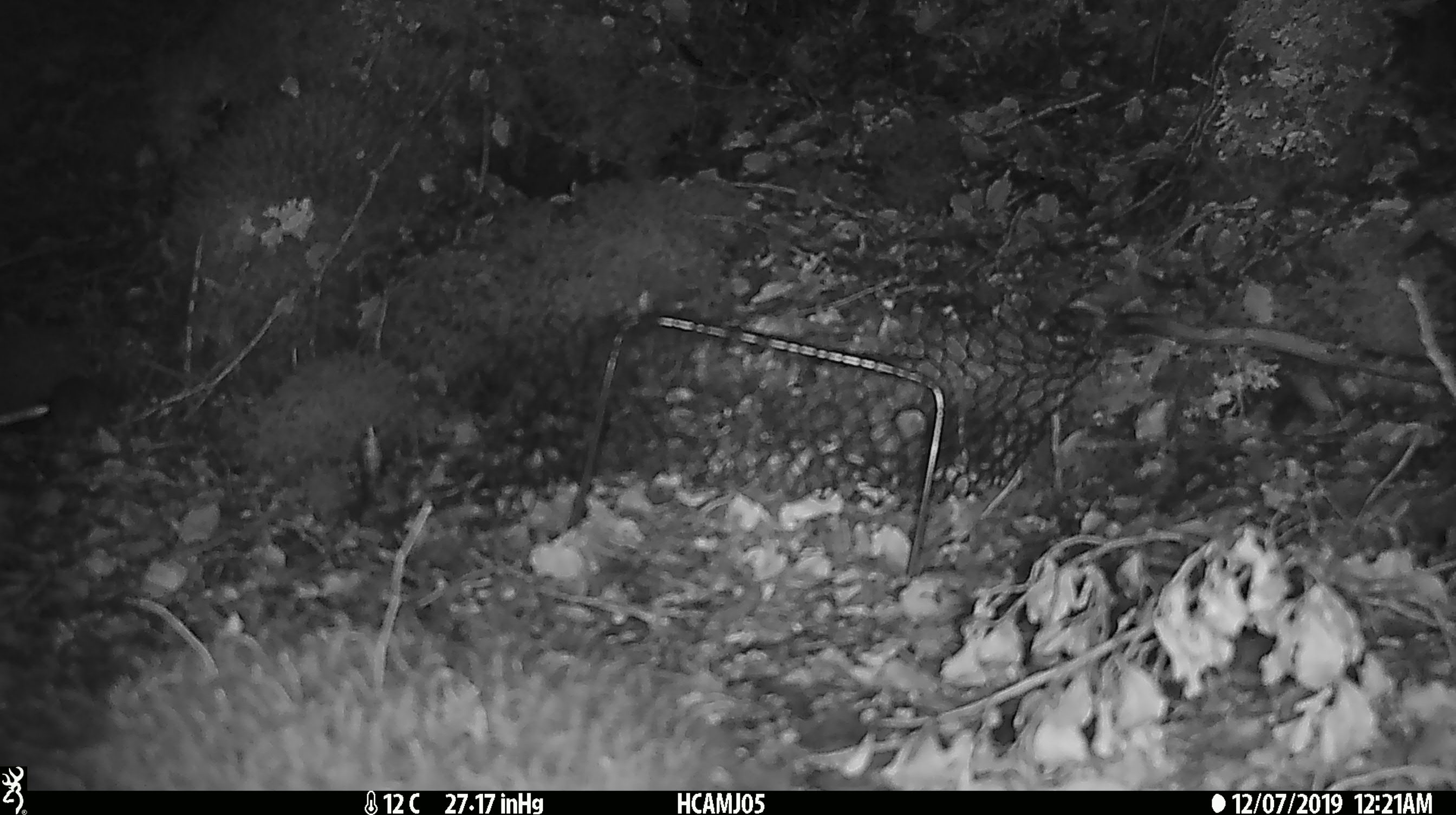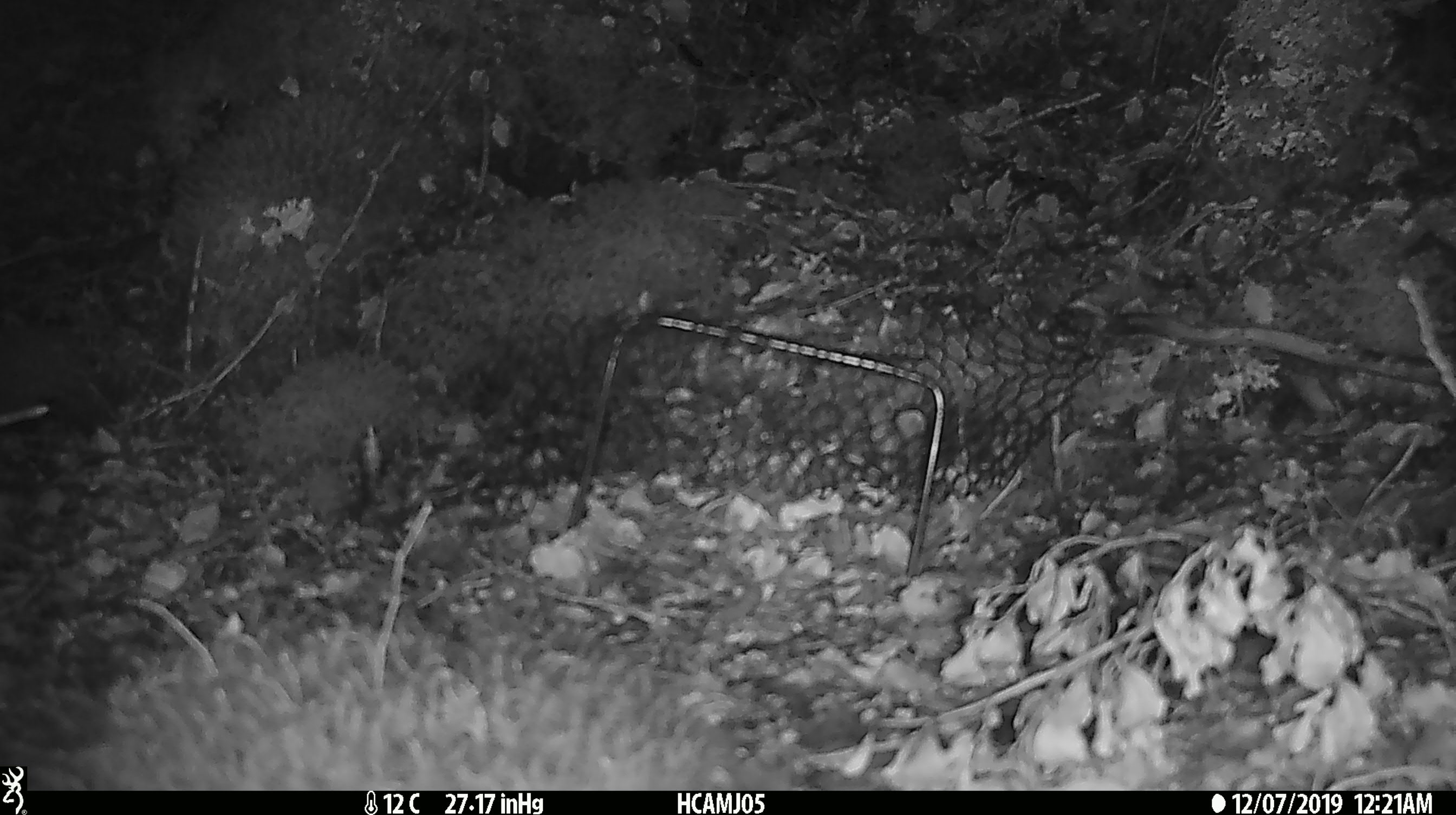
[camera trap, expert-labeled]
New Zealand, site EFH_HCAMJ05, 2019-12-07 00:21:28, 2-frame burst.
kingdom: Animalia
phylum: Chordata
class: Mammalia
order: Rodentia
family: Muridae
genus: Mus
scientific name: Mus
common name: mouse